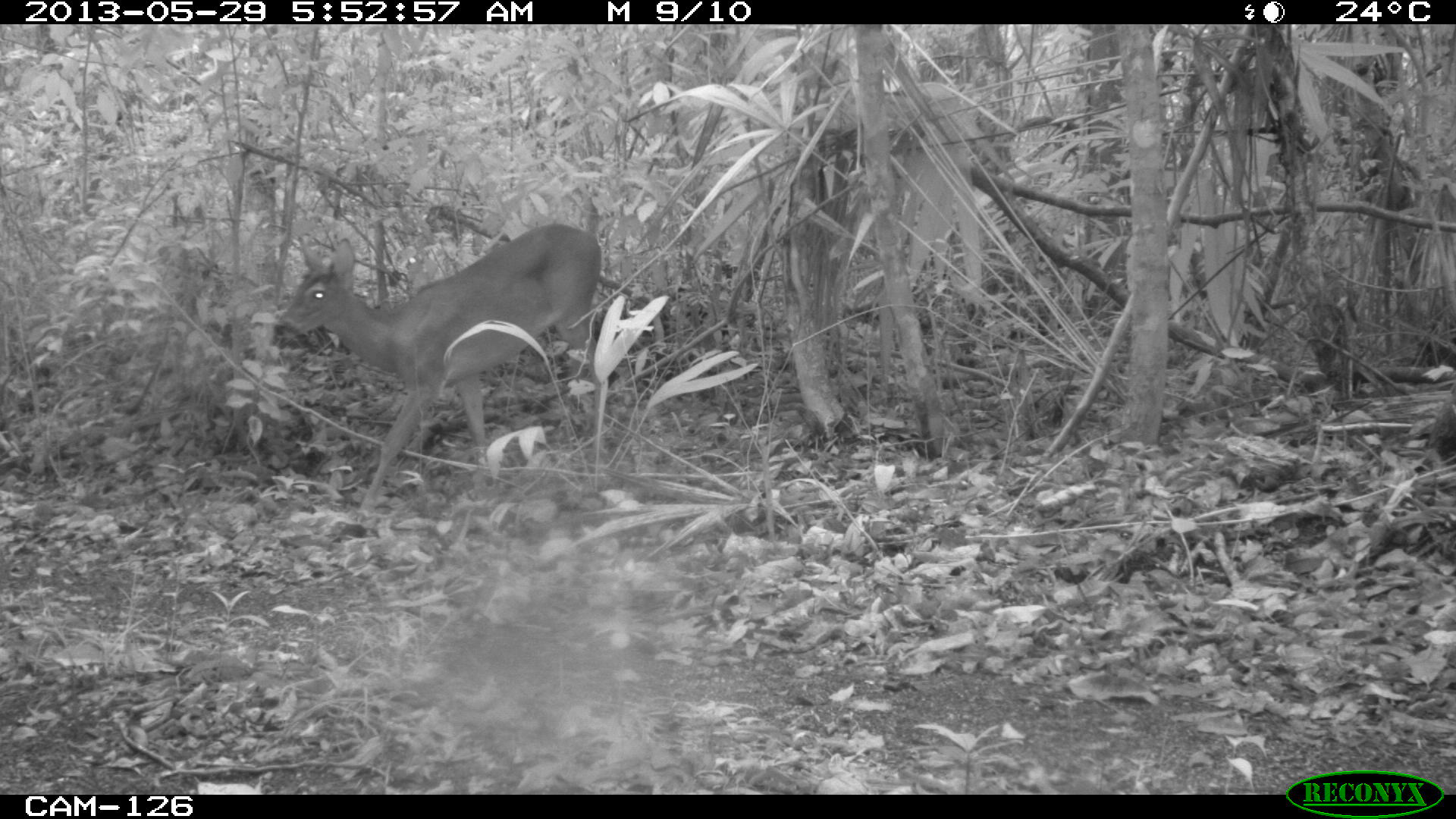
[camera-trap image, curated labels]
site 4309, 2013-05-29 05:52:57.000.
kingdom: Animalia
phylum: Chordata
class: Mammalia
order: Artiodactyla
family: Cervidae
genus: Odocoileus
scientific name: Odocoileus virginianus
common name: white-tailed deer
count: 1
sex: male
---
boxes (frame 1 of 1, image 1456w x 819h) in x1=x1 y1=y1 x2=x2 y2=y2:
odocoileus virginianus: x1=268 y1=218 x2=603 y2=512